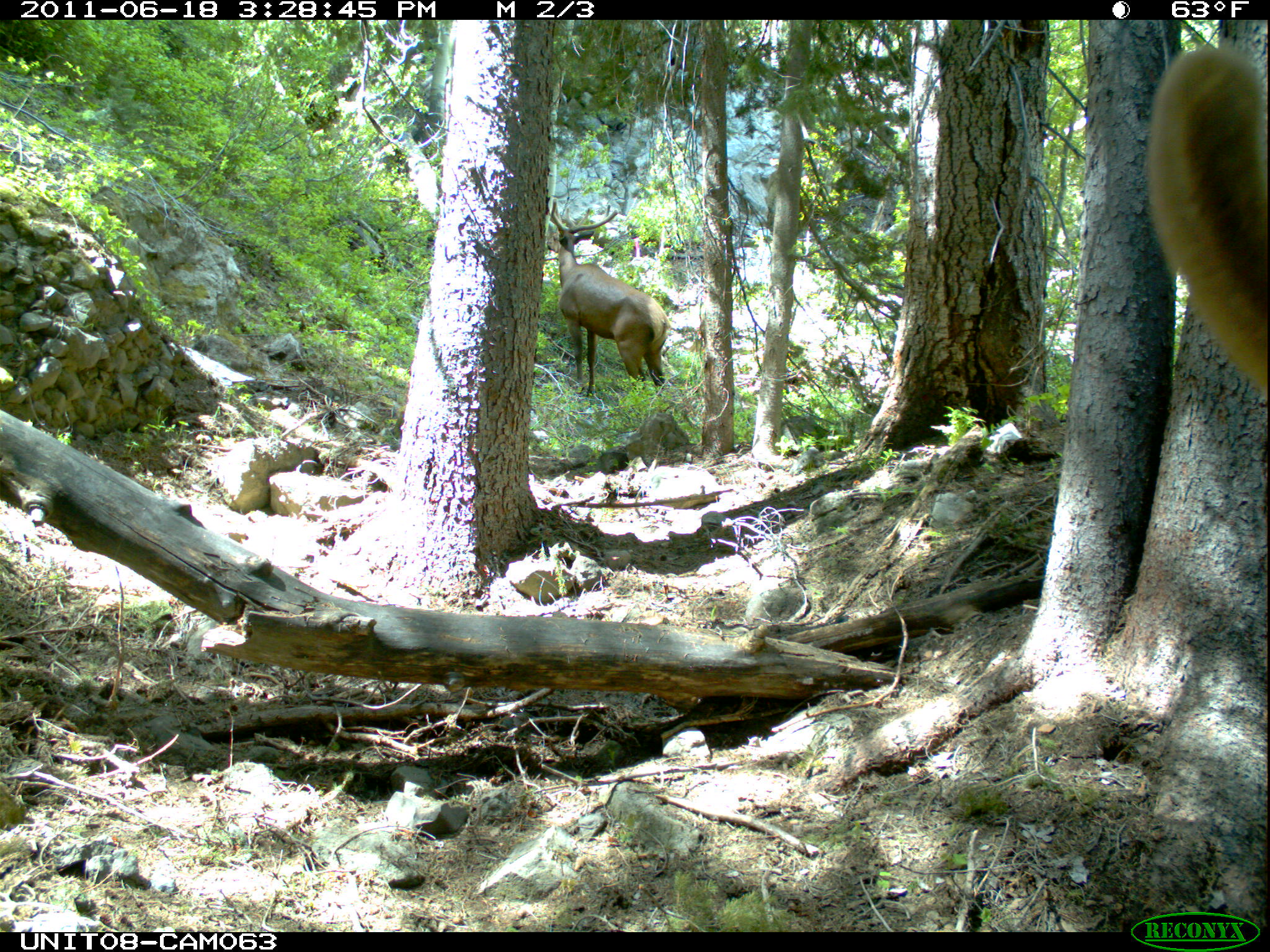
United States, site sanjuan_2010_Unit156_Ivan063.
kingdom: Animalia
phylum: Chordata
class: Mammalia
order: Artiodactyla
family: Cervidae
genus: Cervus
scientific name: Cervus elaphus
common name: red deer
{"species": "Cervus elaphus (red deer)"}